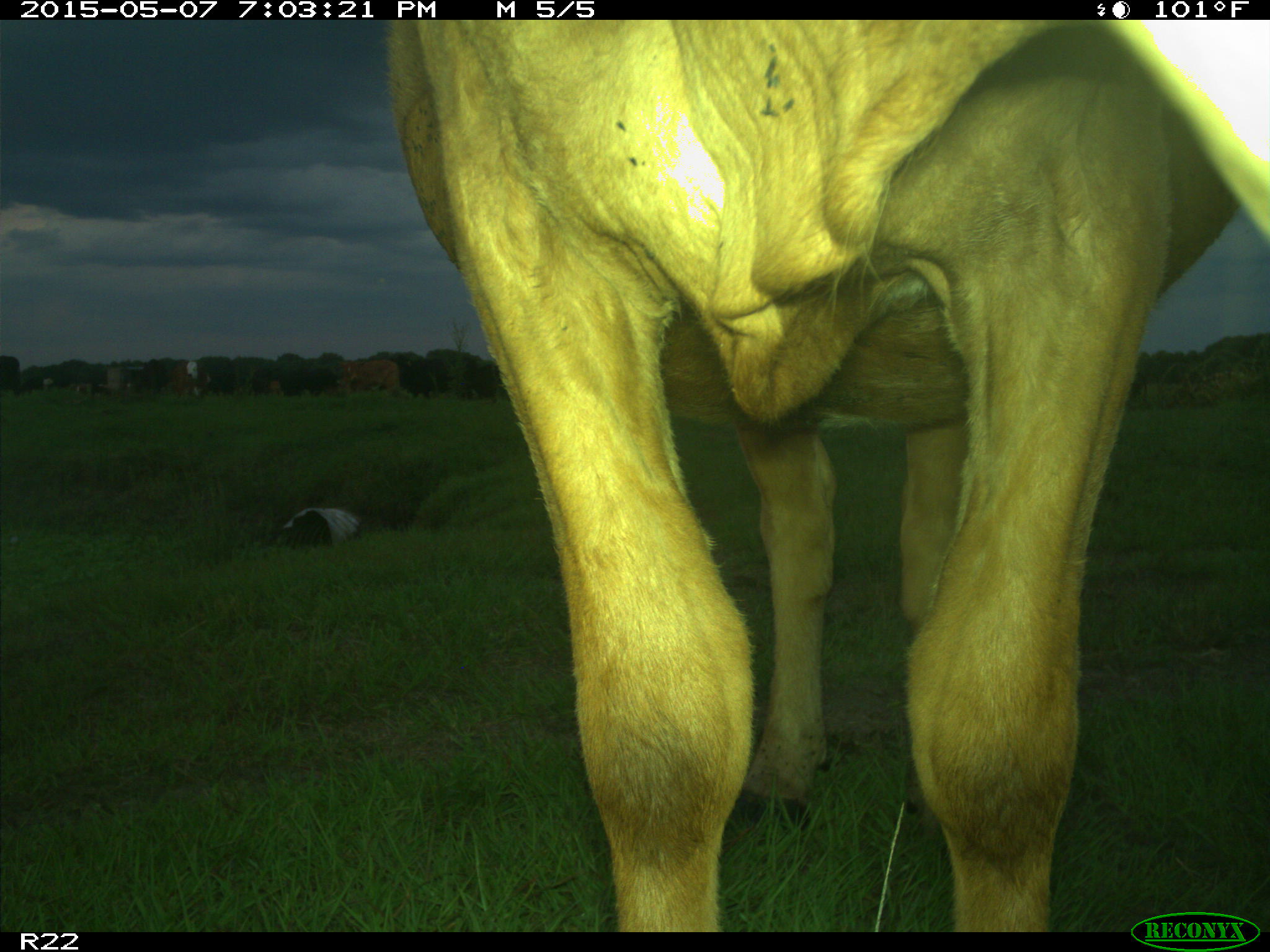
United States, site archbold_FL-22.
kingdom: Animalia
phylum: Chordata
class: Mammalia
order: Artiodactyla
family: Bovidae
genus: Bos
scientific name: Bos taurus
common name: domestic cow